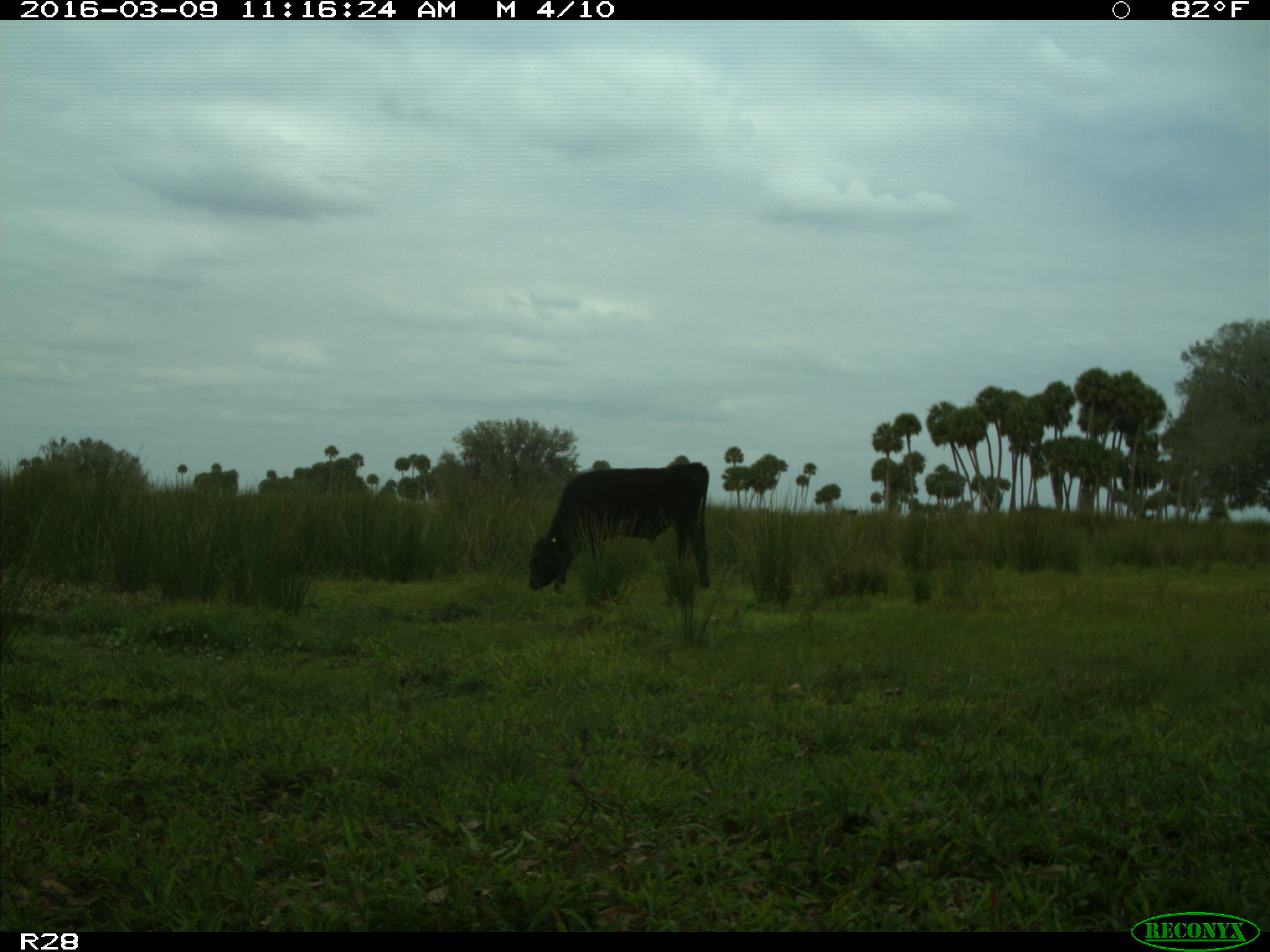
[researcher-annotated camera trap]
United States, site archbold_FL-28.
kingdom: Animalia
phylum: Chordata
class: Mammalia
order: Artiodactyla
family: Bovidae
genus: Bos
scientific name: Bos taurus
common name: domestic cow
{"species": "Bos taurus (domestic cow)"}